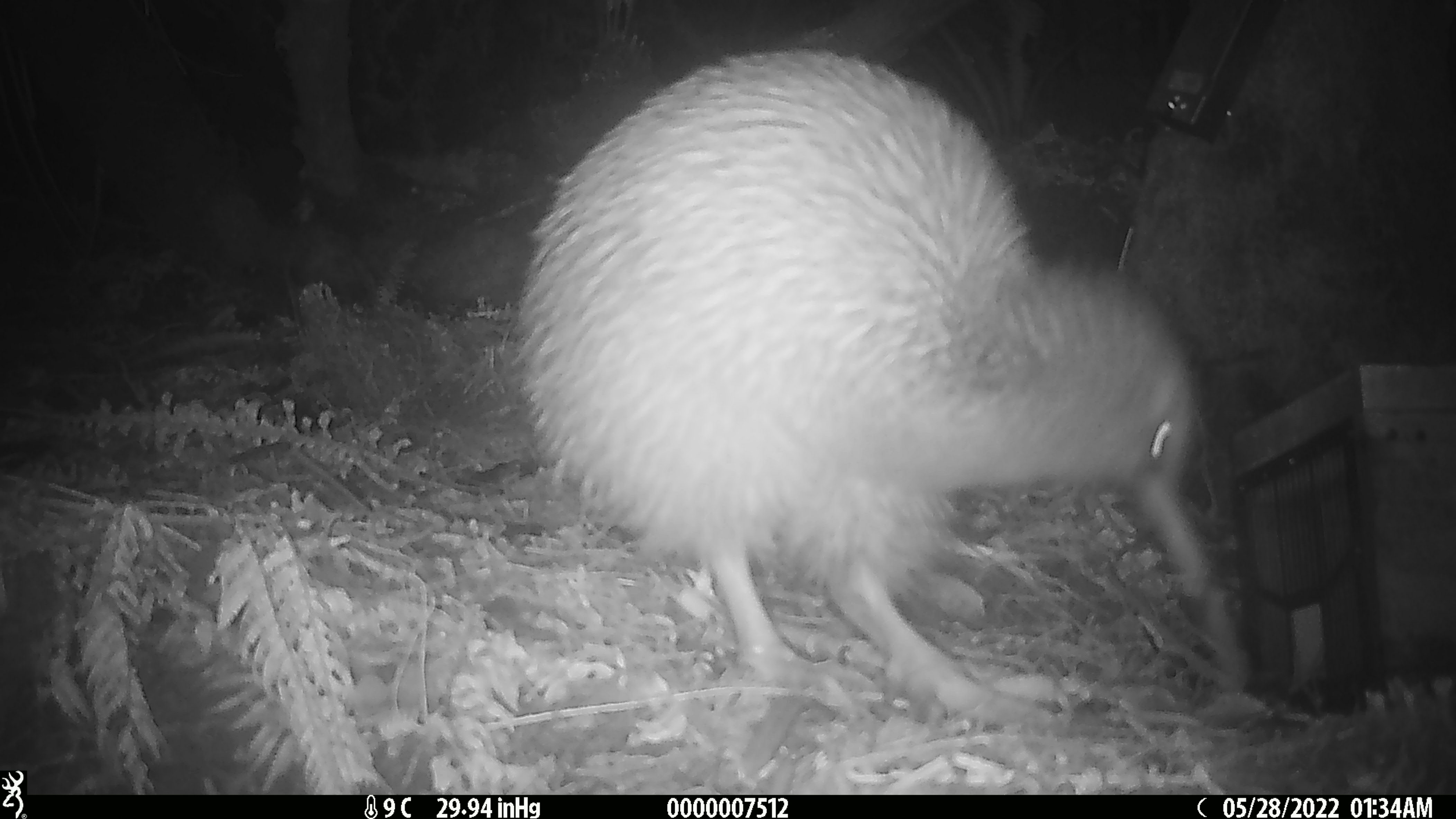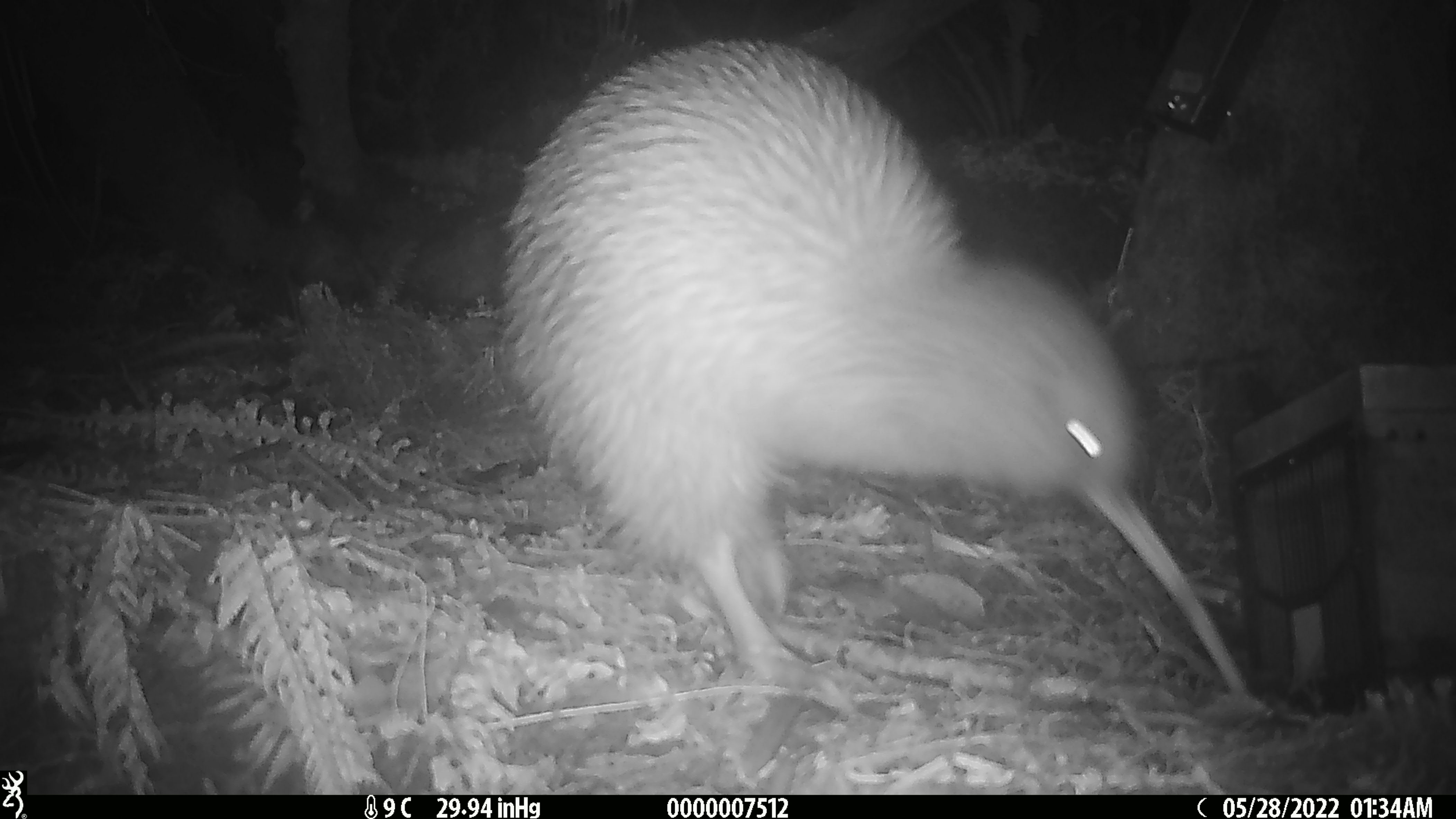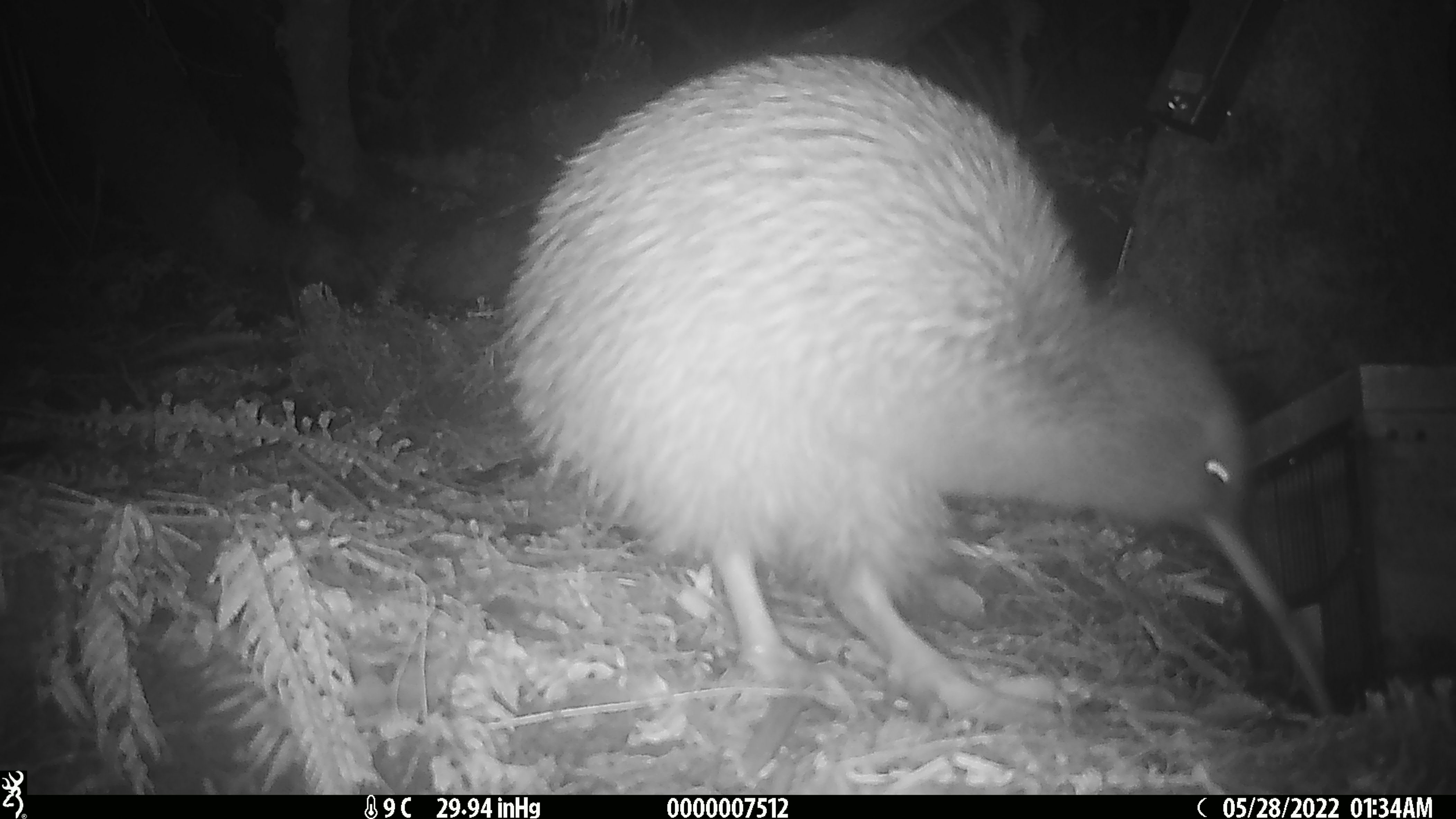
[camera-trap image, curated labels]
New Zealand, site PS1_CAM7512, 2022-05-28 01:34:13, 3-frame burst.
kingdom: Animalia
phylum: Chordata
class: Aves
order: Apterygiformes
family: Apterygidae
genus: Apteryx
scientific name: Apteryx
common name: kiwi